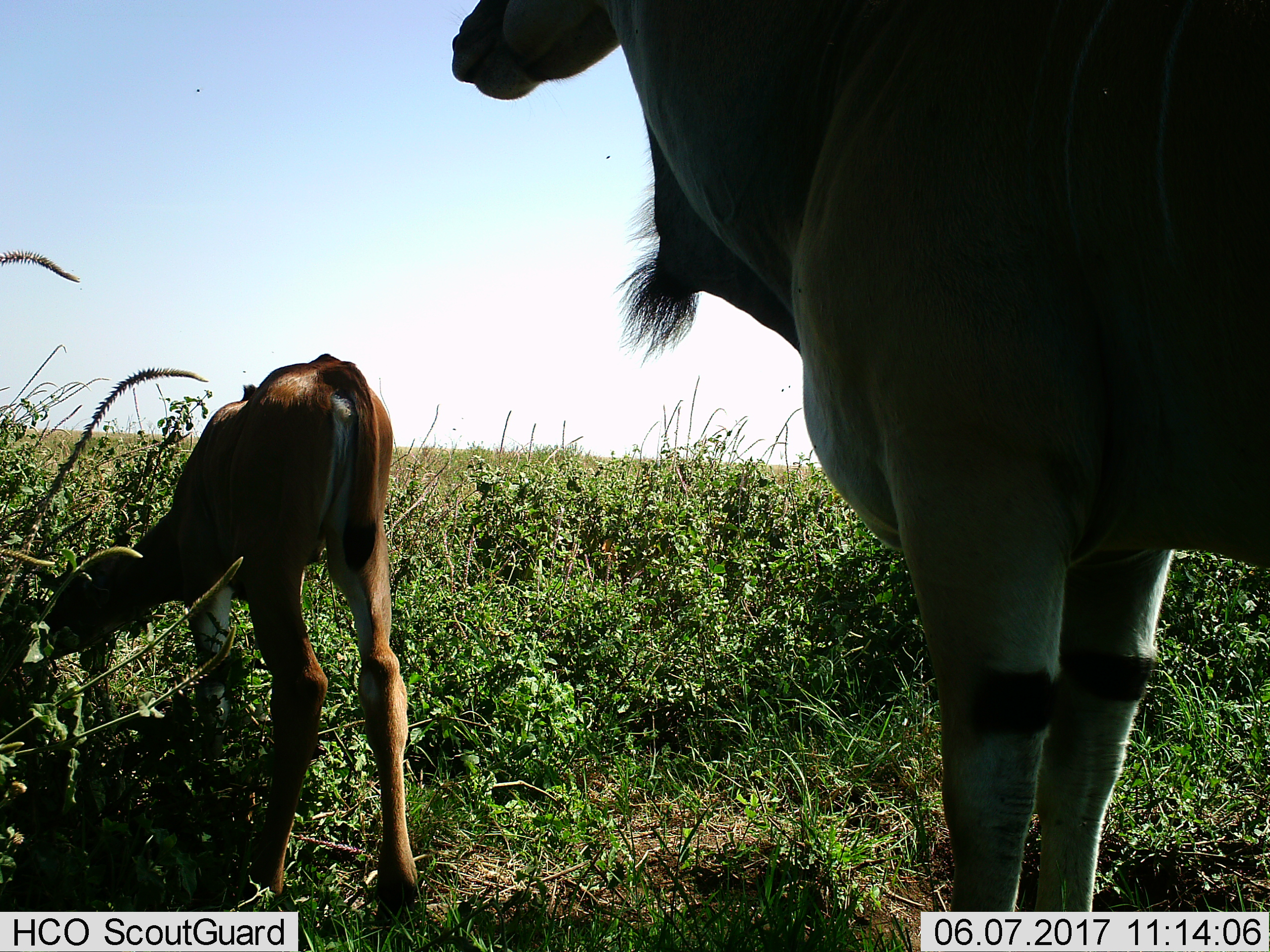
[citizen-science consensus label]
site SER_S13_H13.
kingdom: Animalia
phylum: Chordata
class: Mammalia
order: Artiodactyla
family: Bovidae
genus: Tragelaphus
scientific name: Tragelaphus oryx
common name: eland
Eland (Tragelaphus oryx), count 2. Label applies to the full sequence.